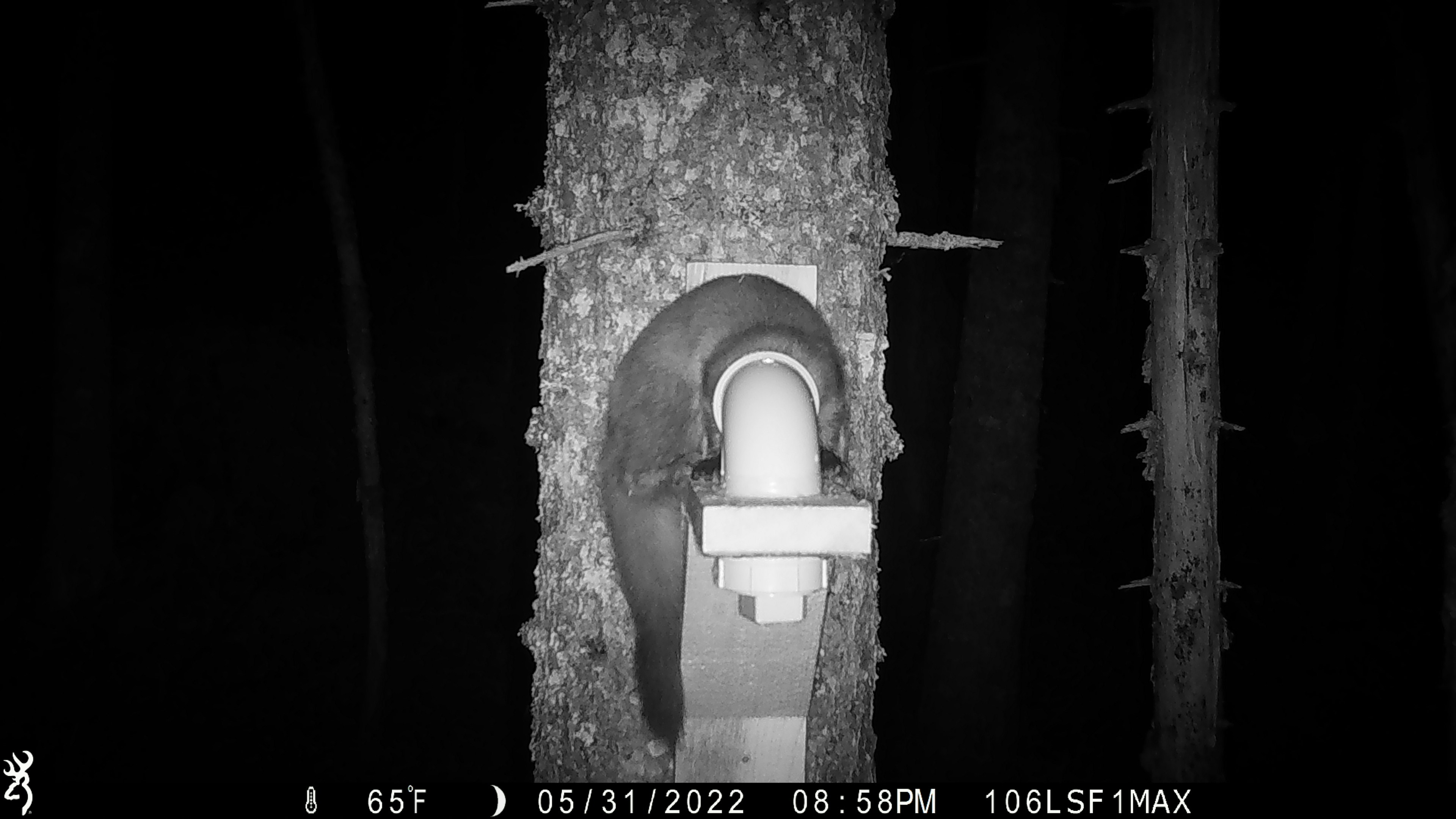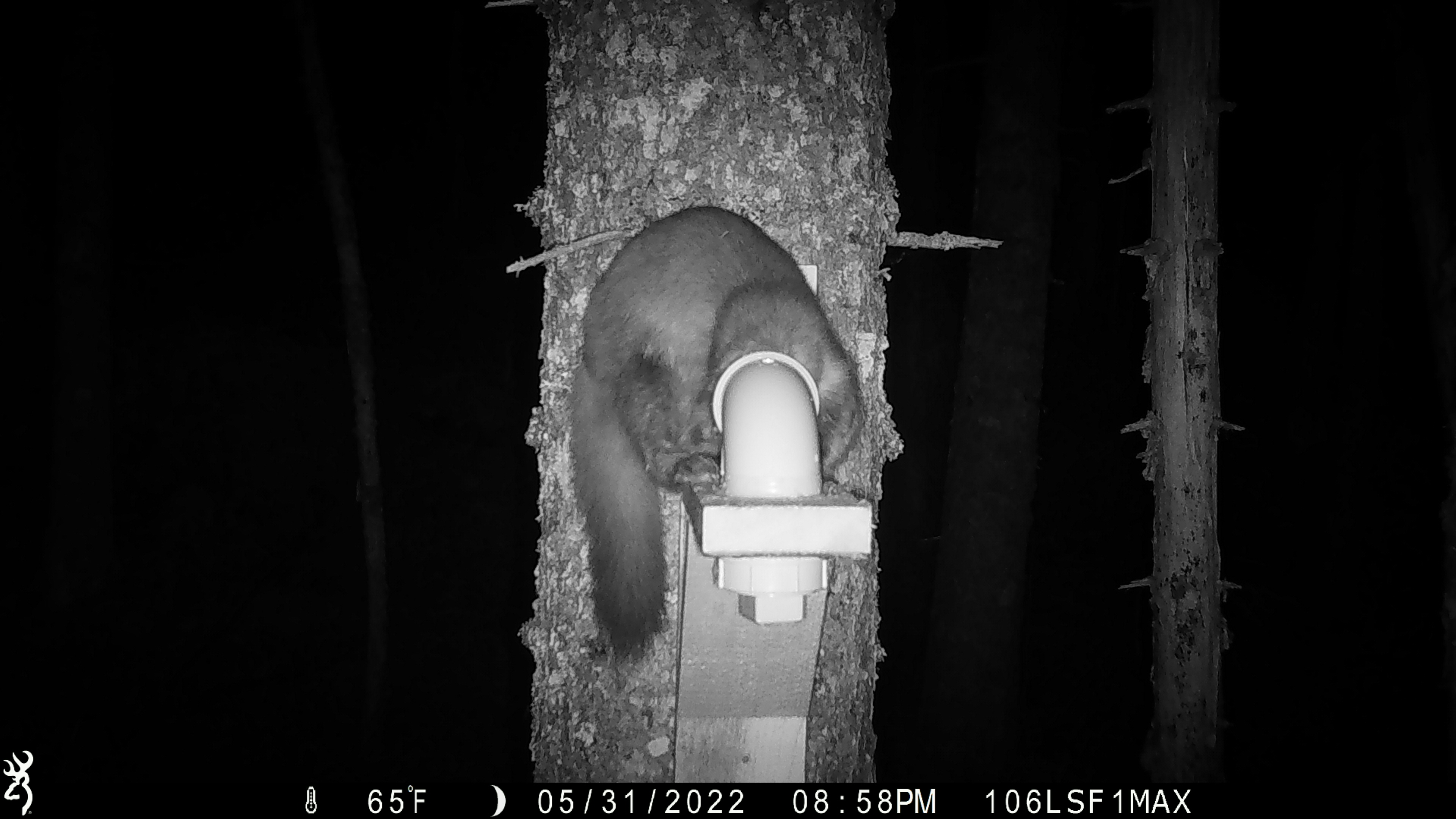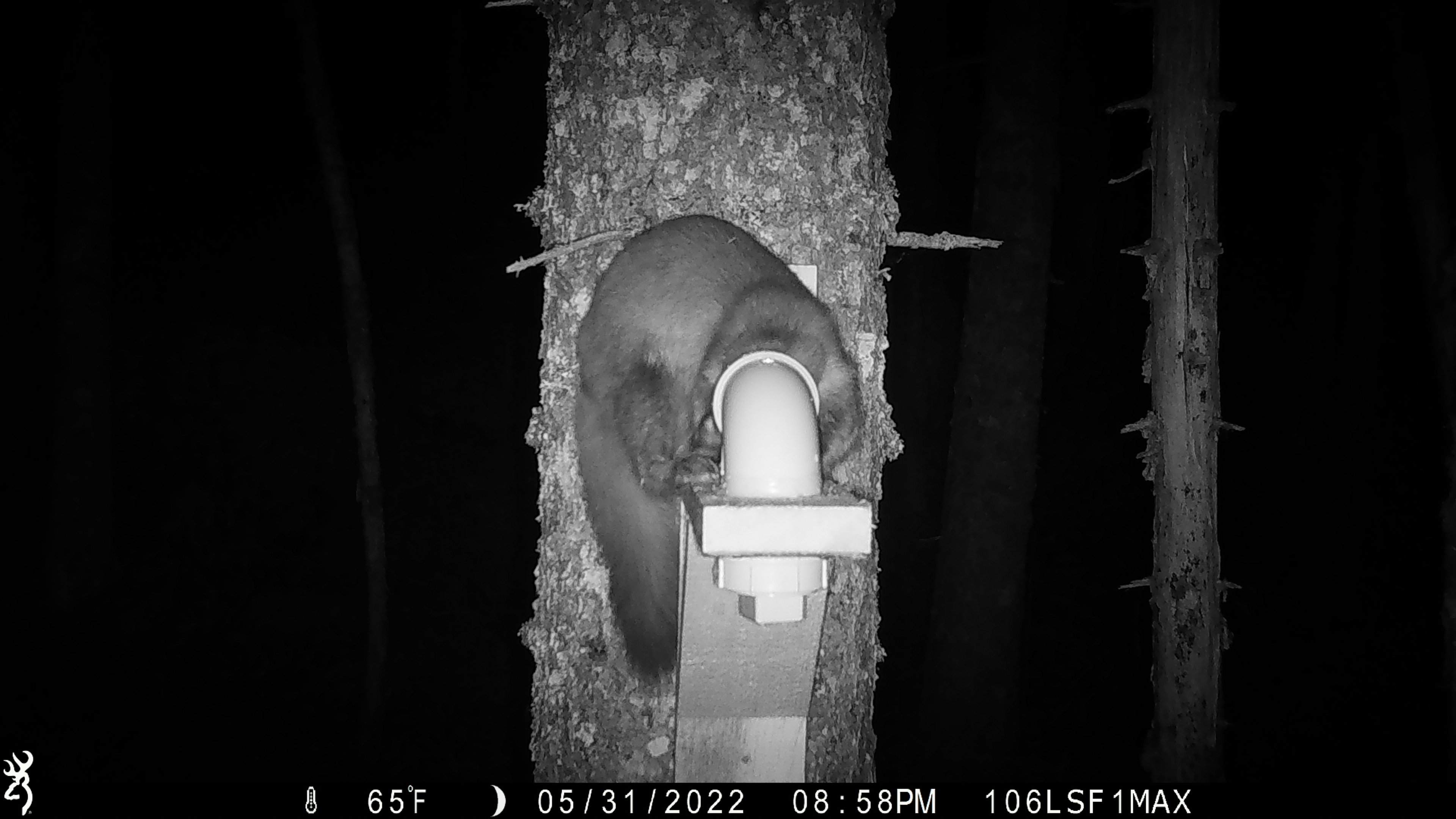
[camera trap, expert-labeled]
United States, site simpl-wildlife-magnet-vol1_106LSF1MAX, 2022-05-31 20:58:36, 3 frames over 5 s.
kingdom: Animalia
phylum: Chordata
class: Mammalia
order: Carnivora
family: Mustelidae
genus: Martes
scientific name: Martes americana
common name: american marten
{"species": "american marten (Martes americana)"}